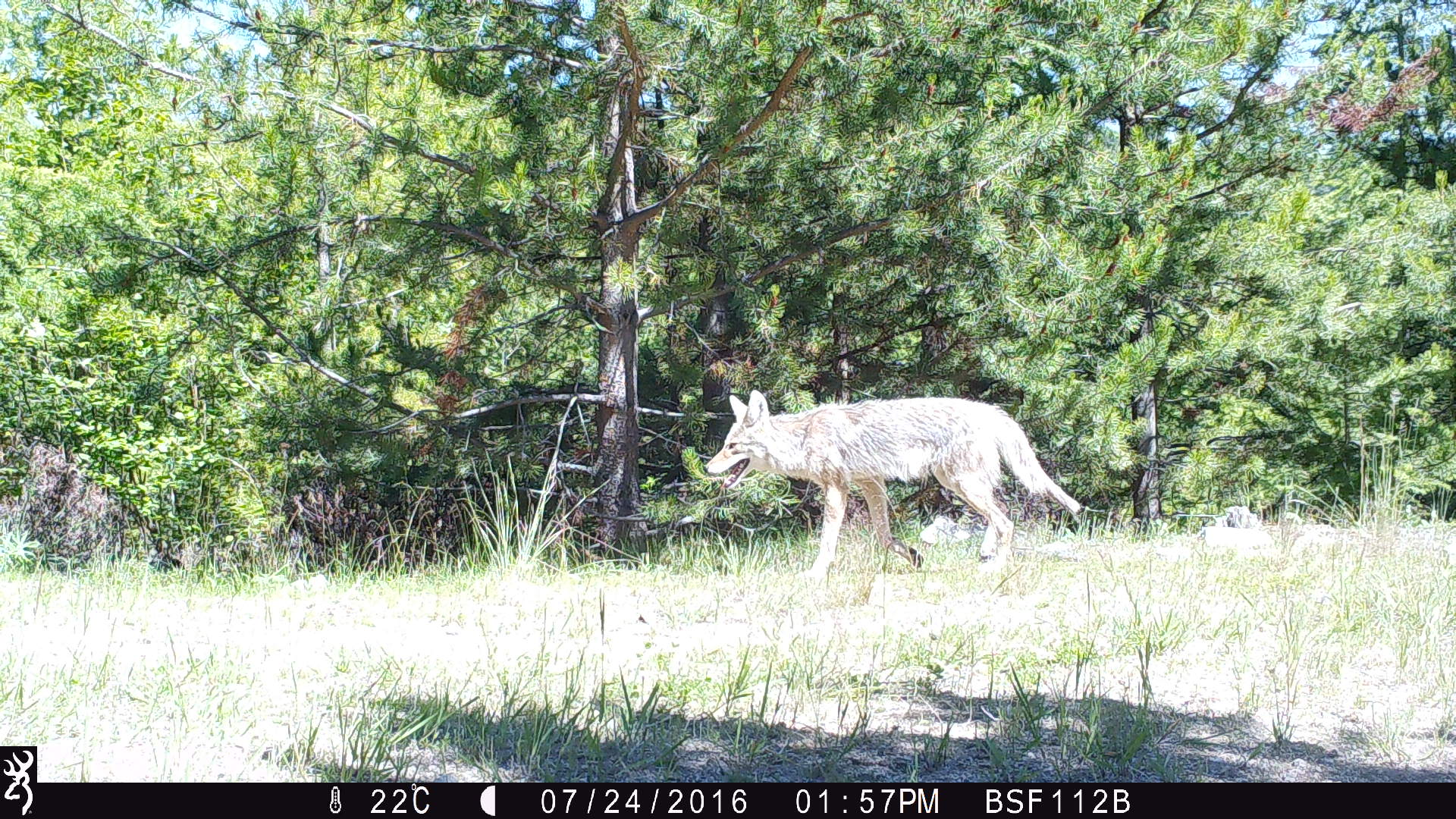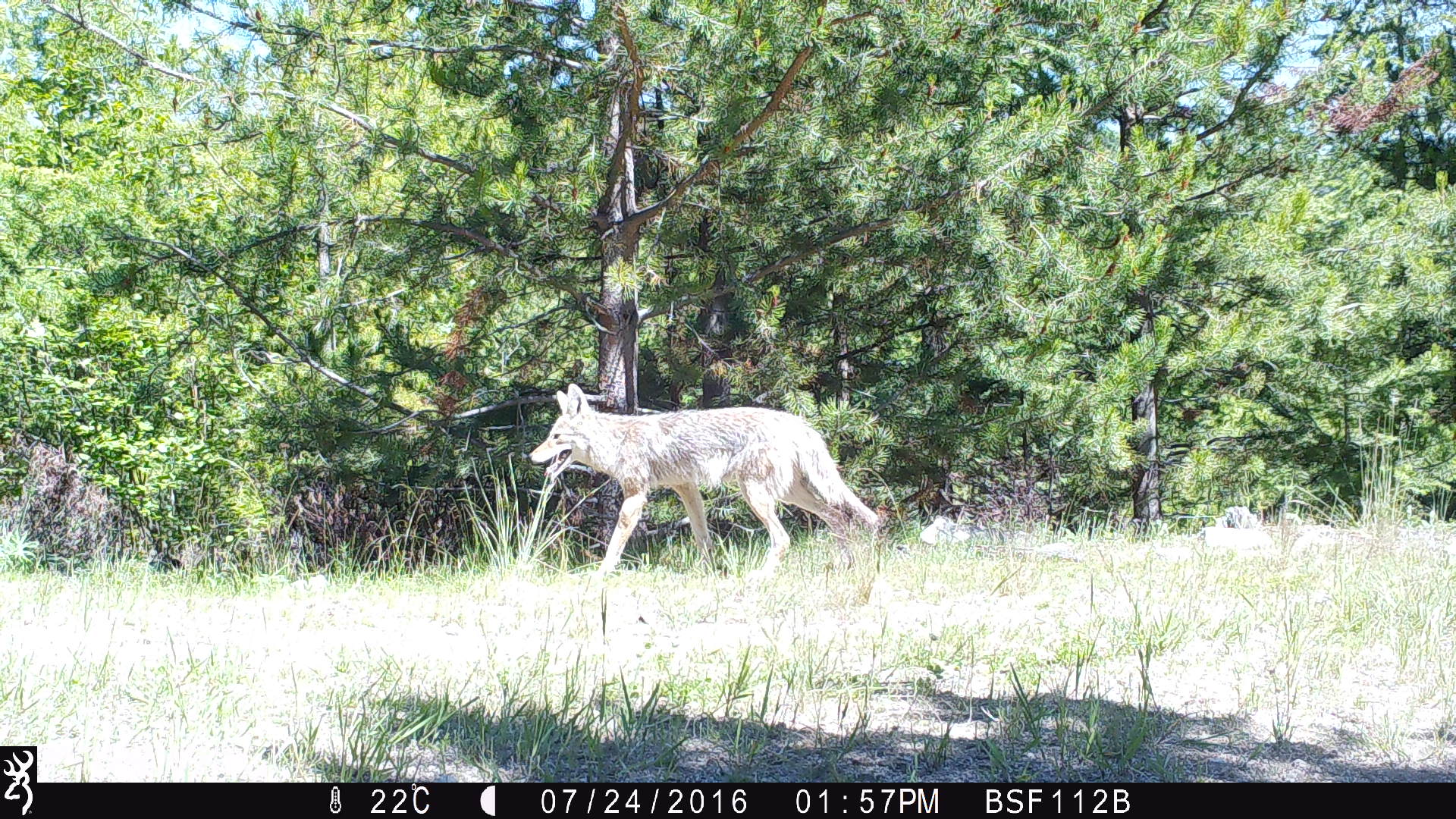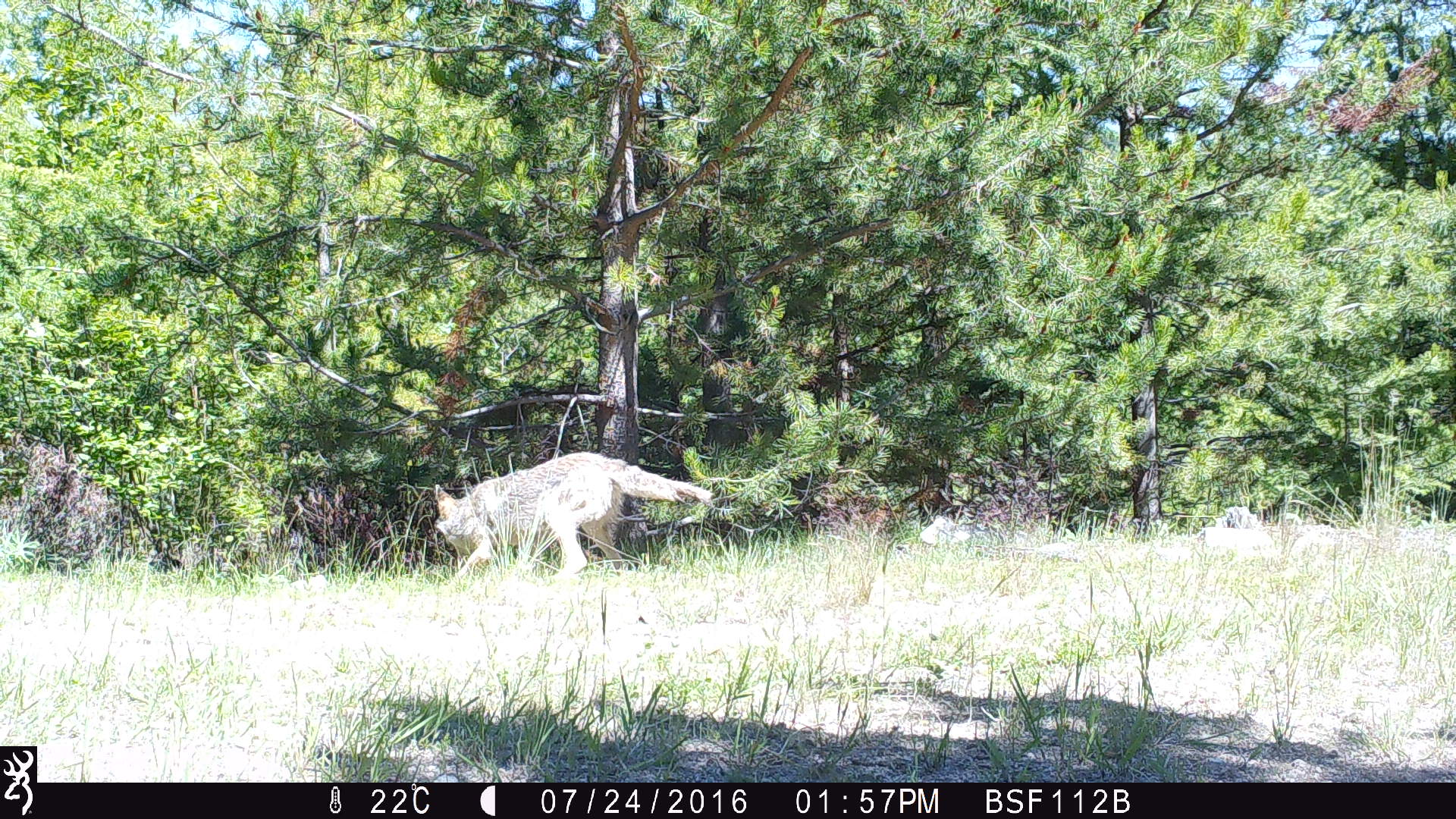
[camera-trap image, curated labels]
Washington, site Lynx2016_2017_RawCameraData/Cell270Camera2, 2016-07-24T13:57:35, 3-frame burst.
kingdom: Animalia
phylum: Chordata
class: Mammalia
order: Carnivora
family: Canidae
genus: Canis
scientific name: Canis latrans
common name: coyote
Canis latrans (coyote). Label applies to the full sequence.